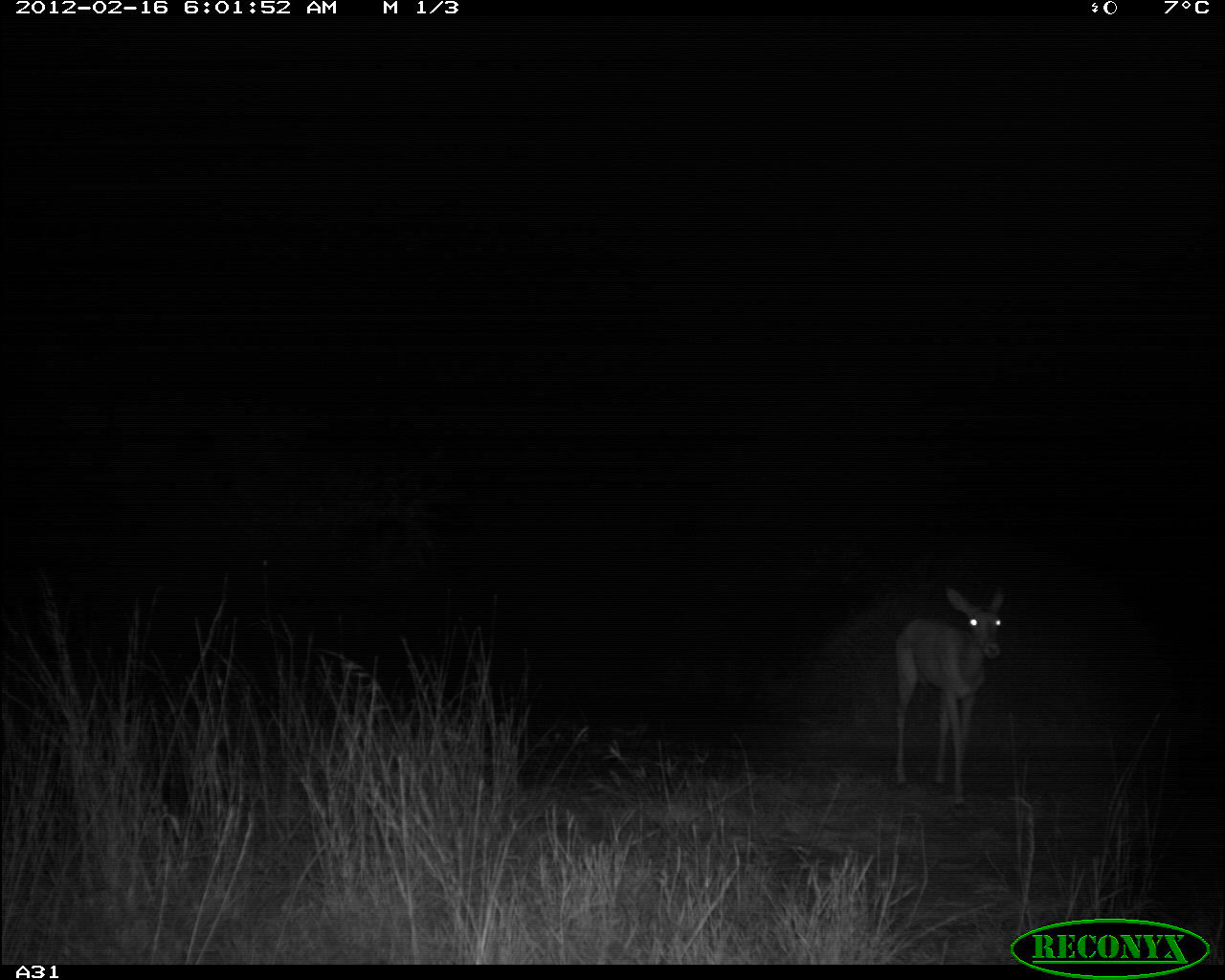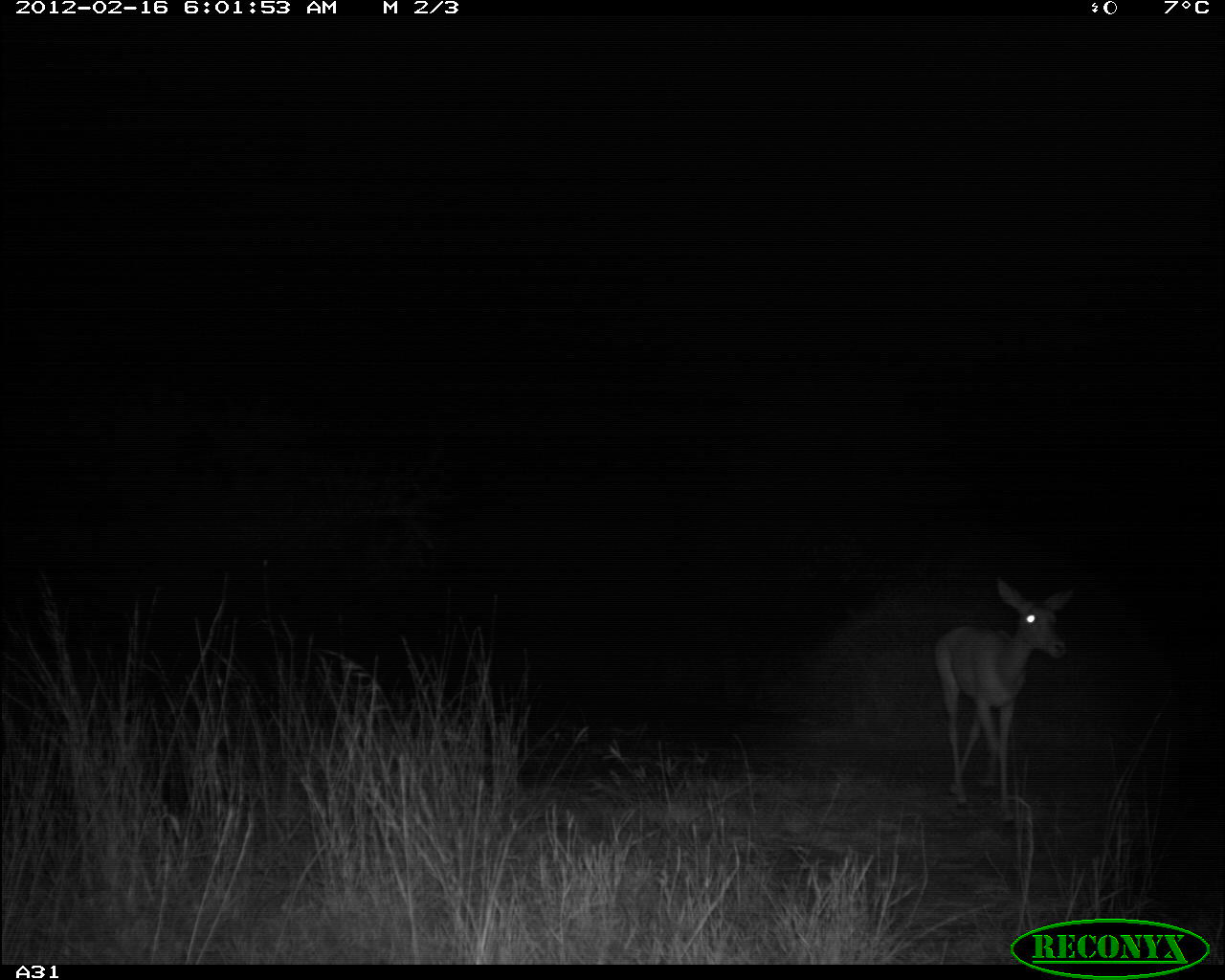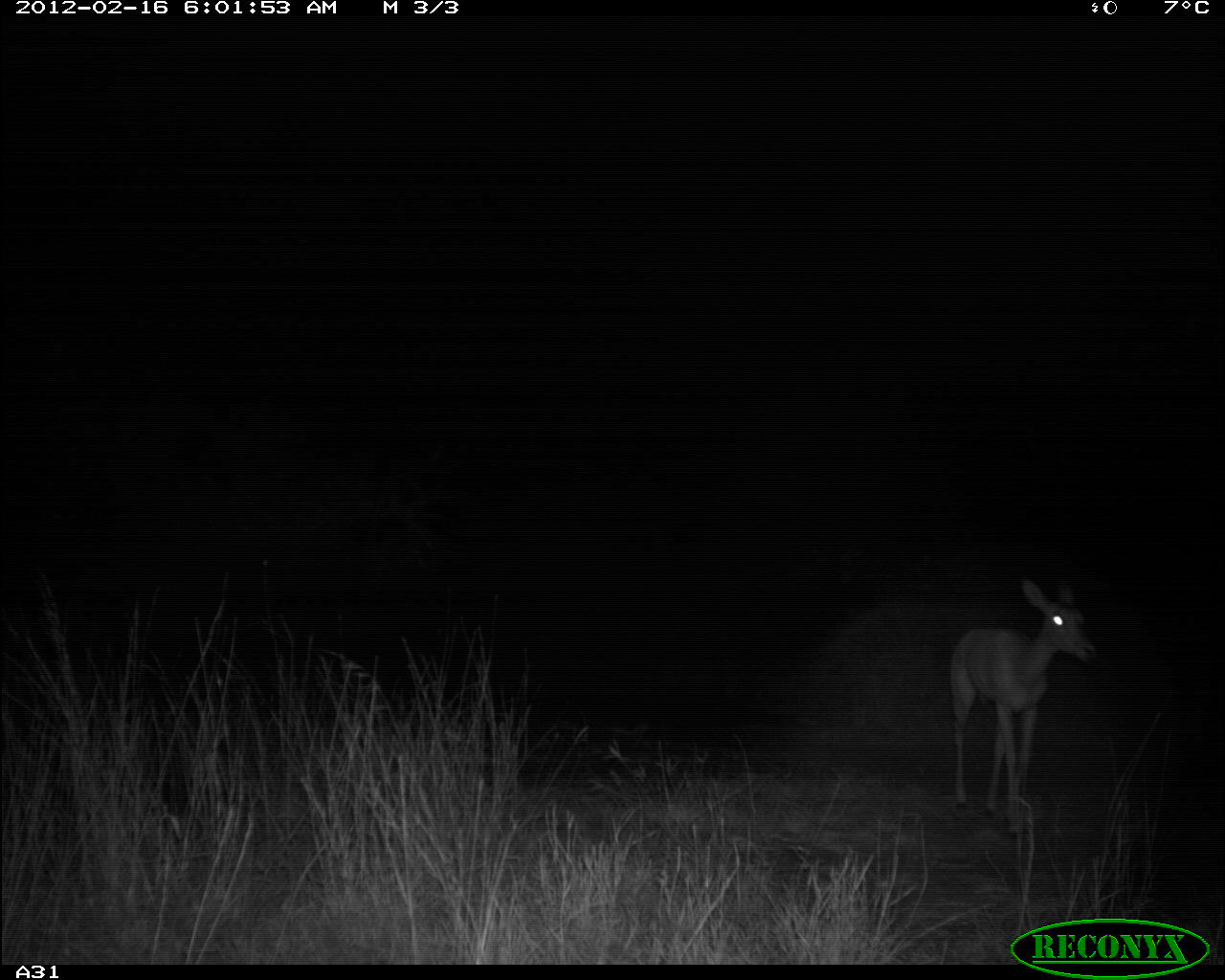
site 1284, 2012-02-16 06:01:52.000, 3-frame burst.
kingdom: Animalia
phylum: Chordata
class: Mammalia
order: Artiodactyla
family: Bovidae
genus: Aepyceros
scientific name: Aepyceros melampus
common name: impala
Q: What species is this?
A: Aepyceros melampus (impala).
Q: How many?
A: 1.